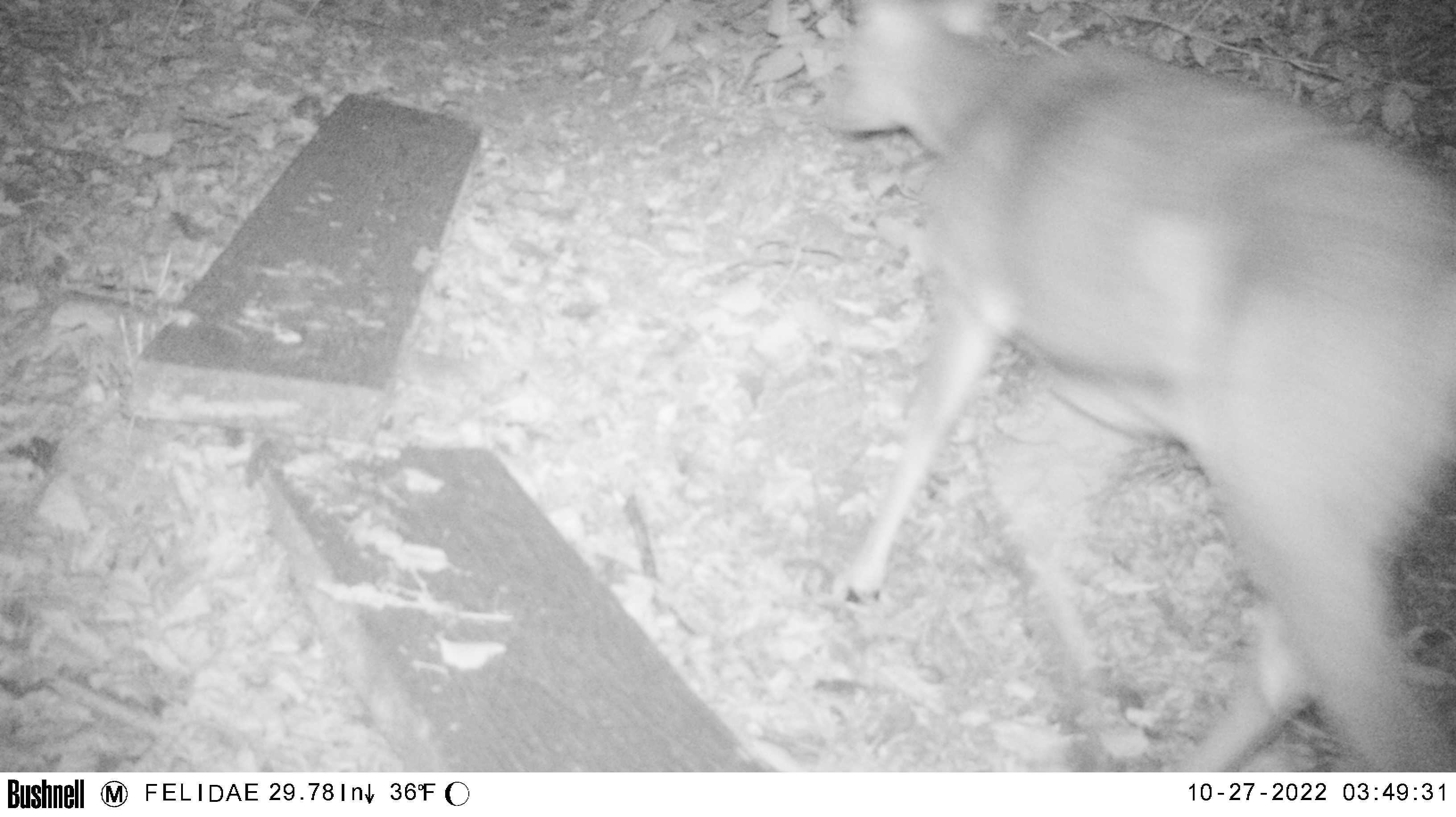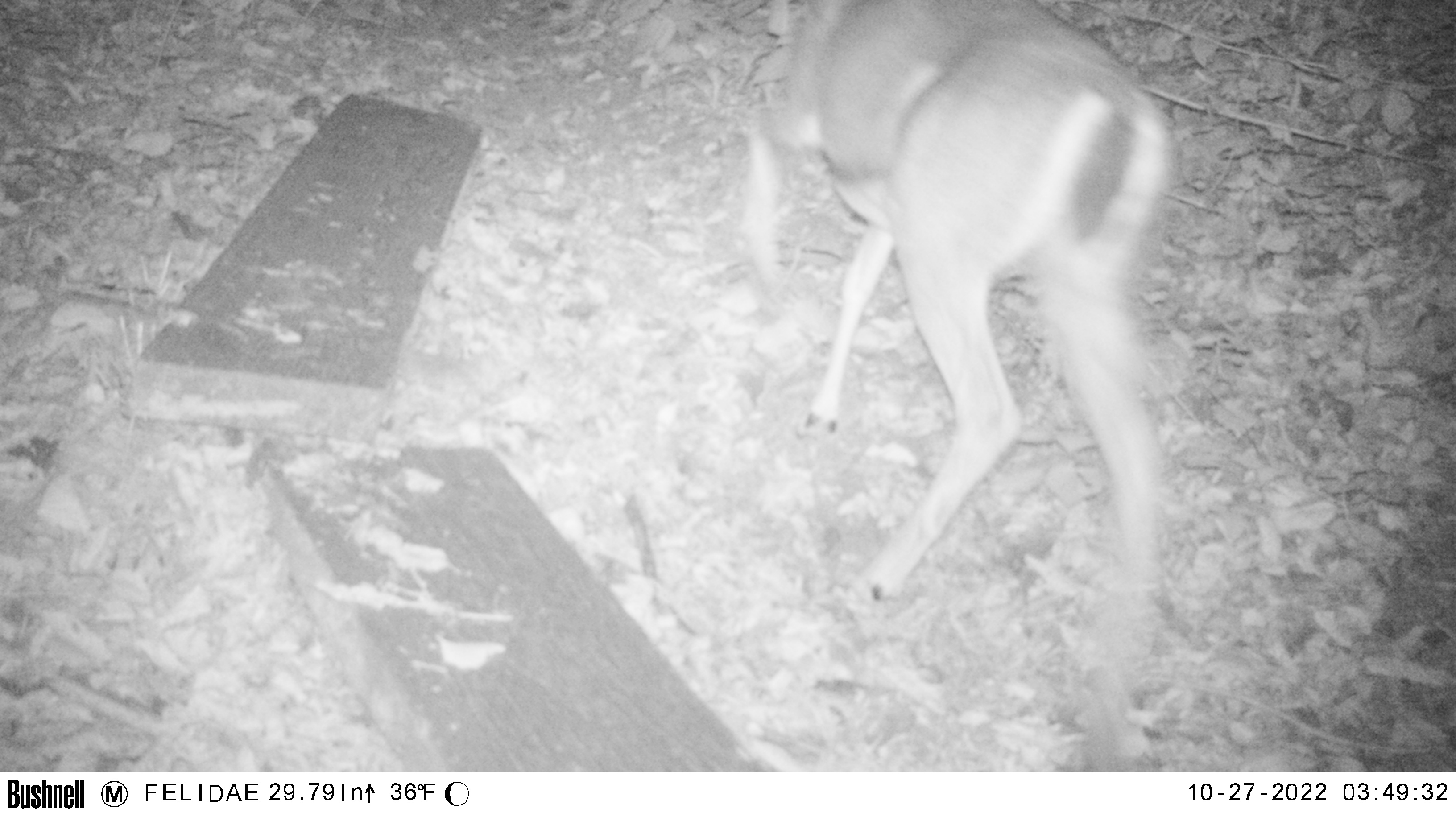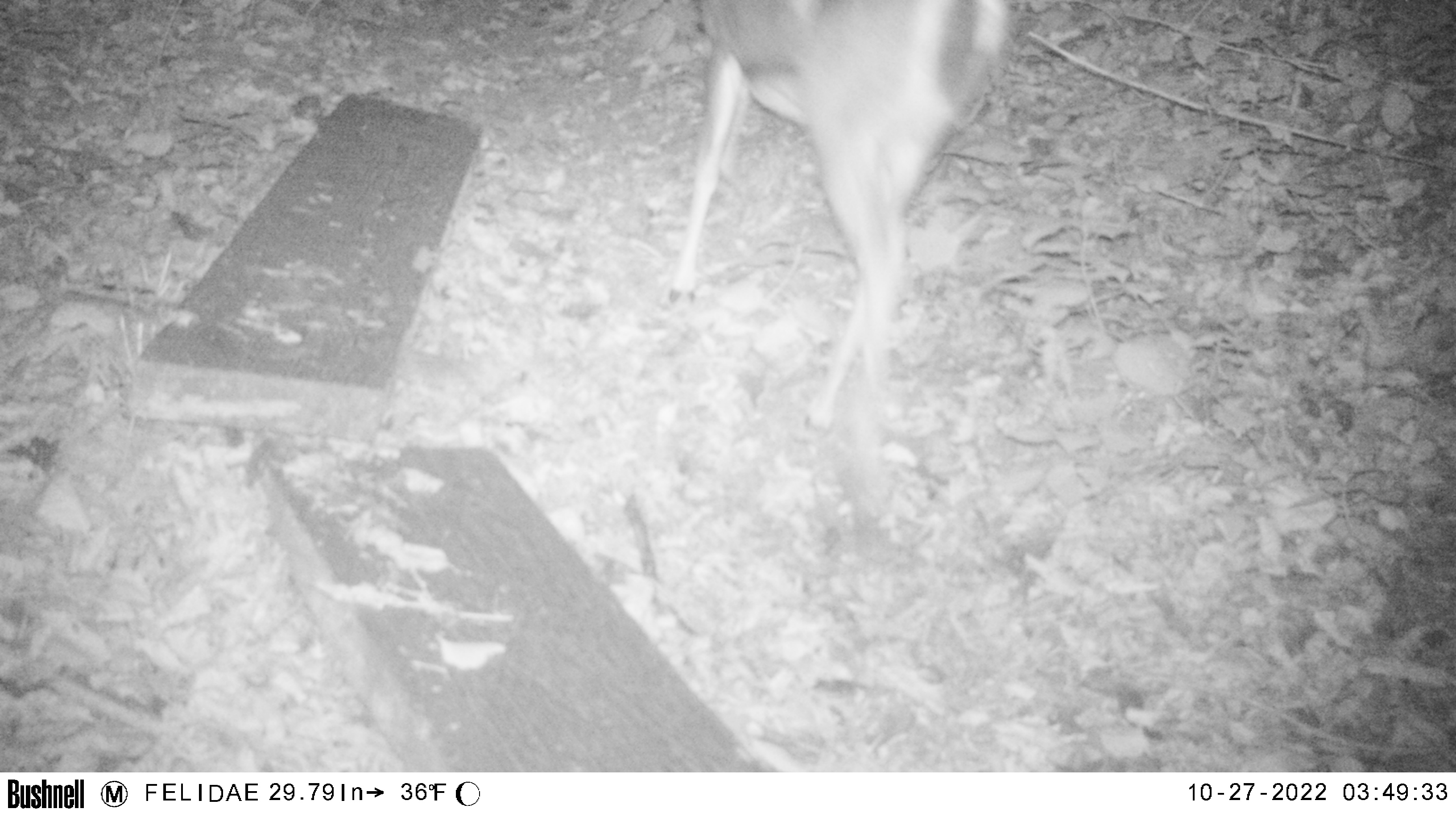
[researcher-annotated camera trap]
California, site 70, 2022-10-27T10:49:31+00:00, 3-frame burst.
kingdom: Animalia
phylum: Chordata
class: Mammalia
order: Artiodactyla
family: Cervidae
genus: Odocoileus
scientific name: Odocoileus hemionus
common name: mule deer